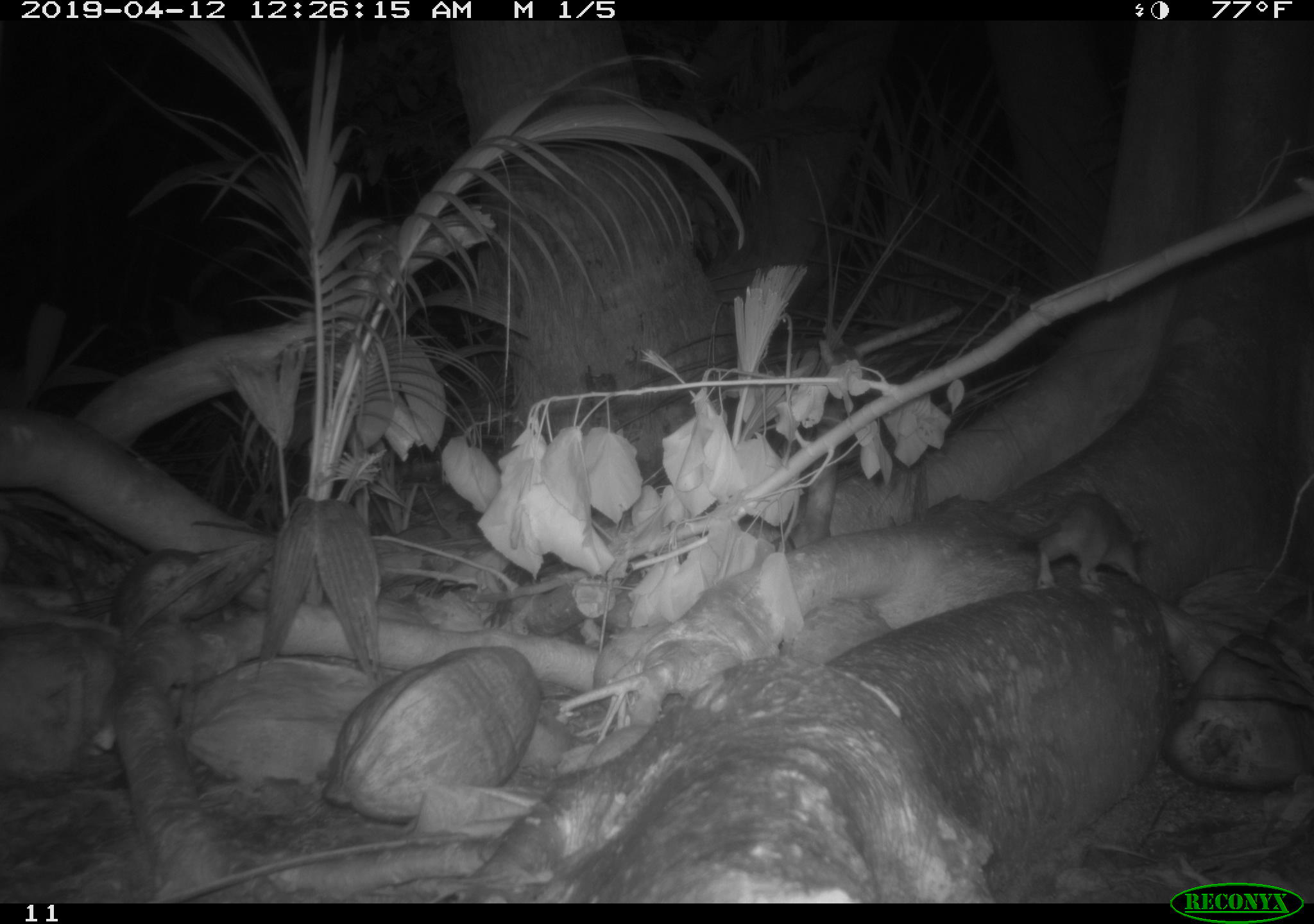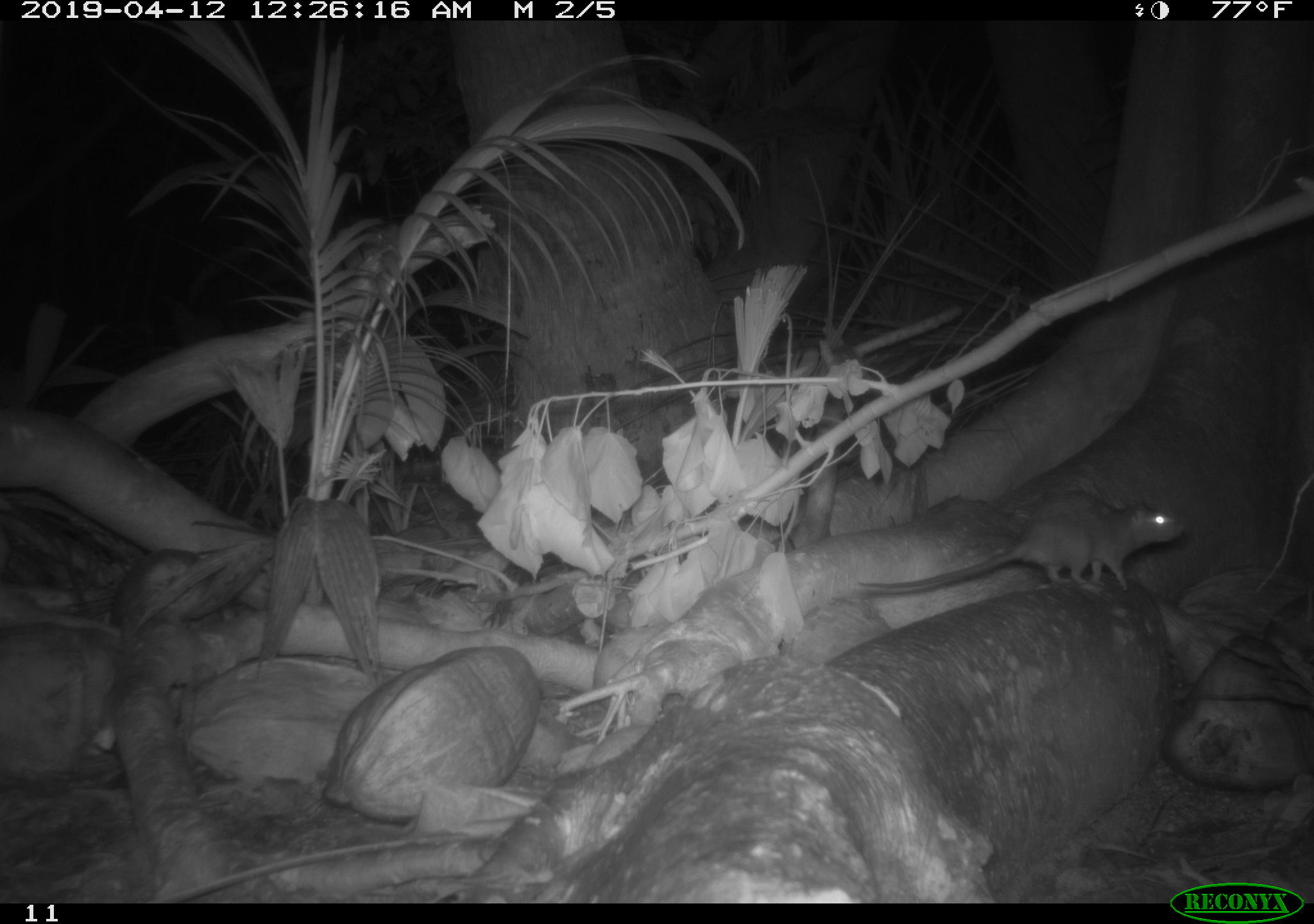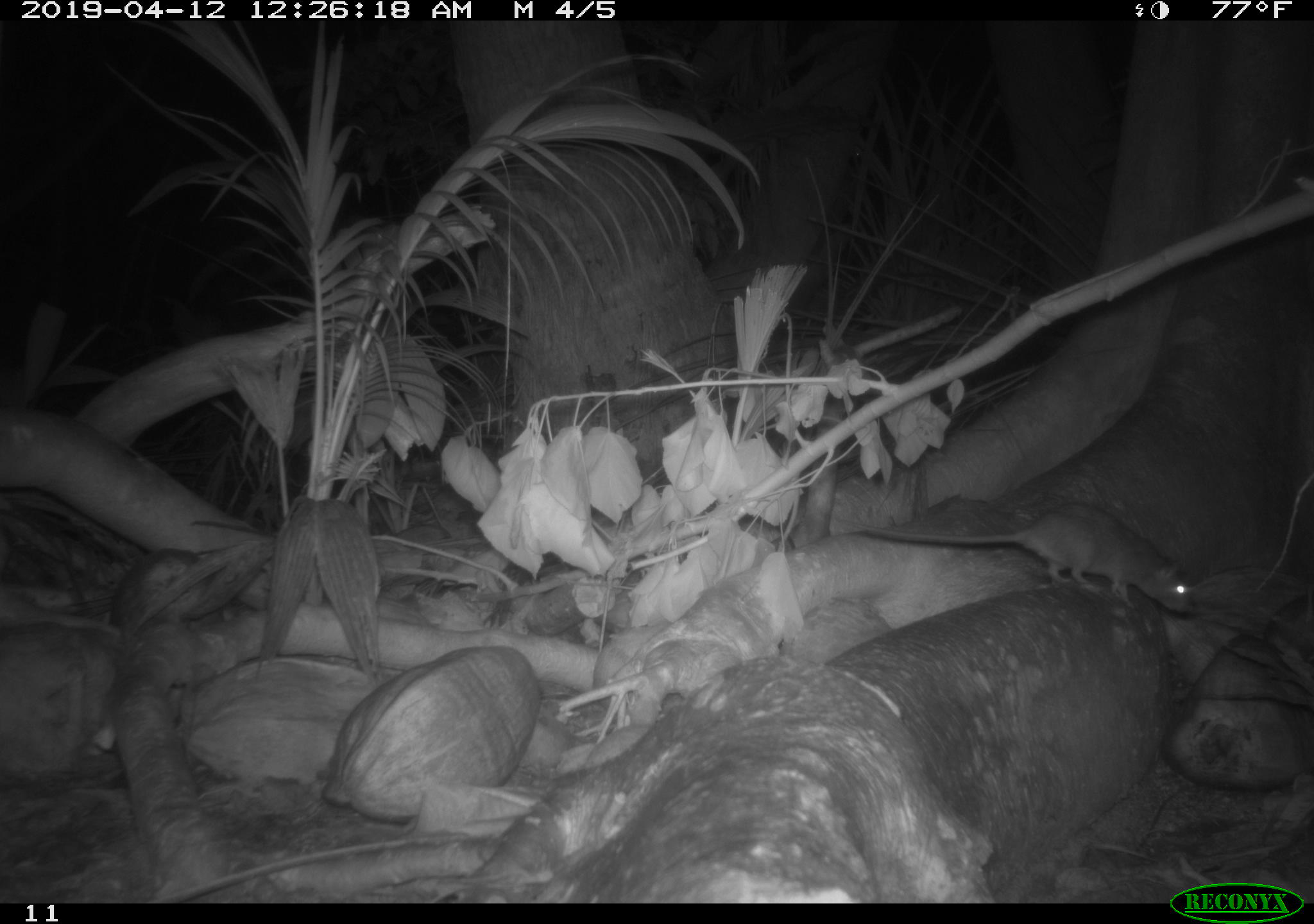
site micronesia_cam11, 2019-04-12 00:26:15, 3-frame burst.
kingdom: Animalia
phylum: Chordata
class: Mammalia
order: Rodentia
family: Muridae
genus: Rattus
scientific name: Rattus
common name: rat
Rat (Rattus).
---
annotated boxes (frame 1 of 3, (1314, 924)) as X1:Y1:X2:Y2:
rat: 993:486:1145:596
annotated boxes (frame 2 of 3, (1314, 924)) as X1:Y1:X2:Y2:
rat: 838:490:1184:601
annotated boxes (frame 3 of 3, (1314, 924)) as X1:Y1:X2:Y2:
rat: 807:504:1195:616